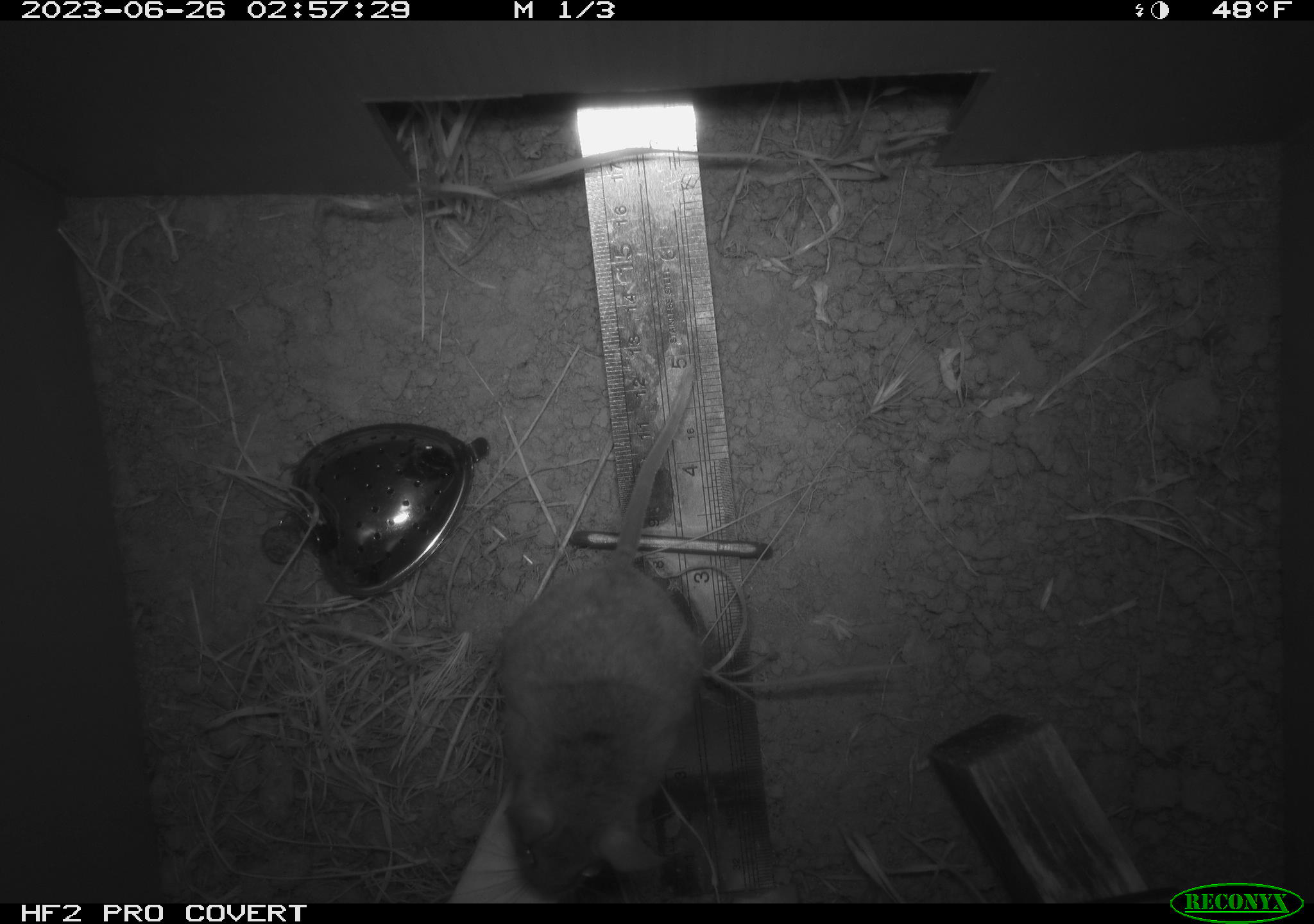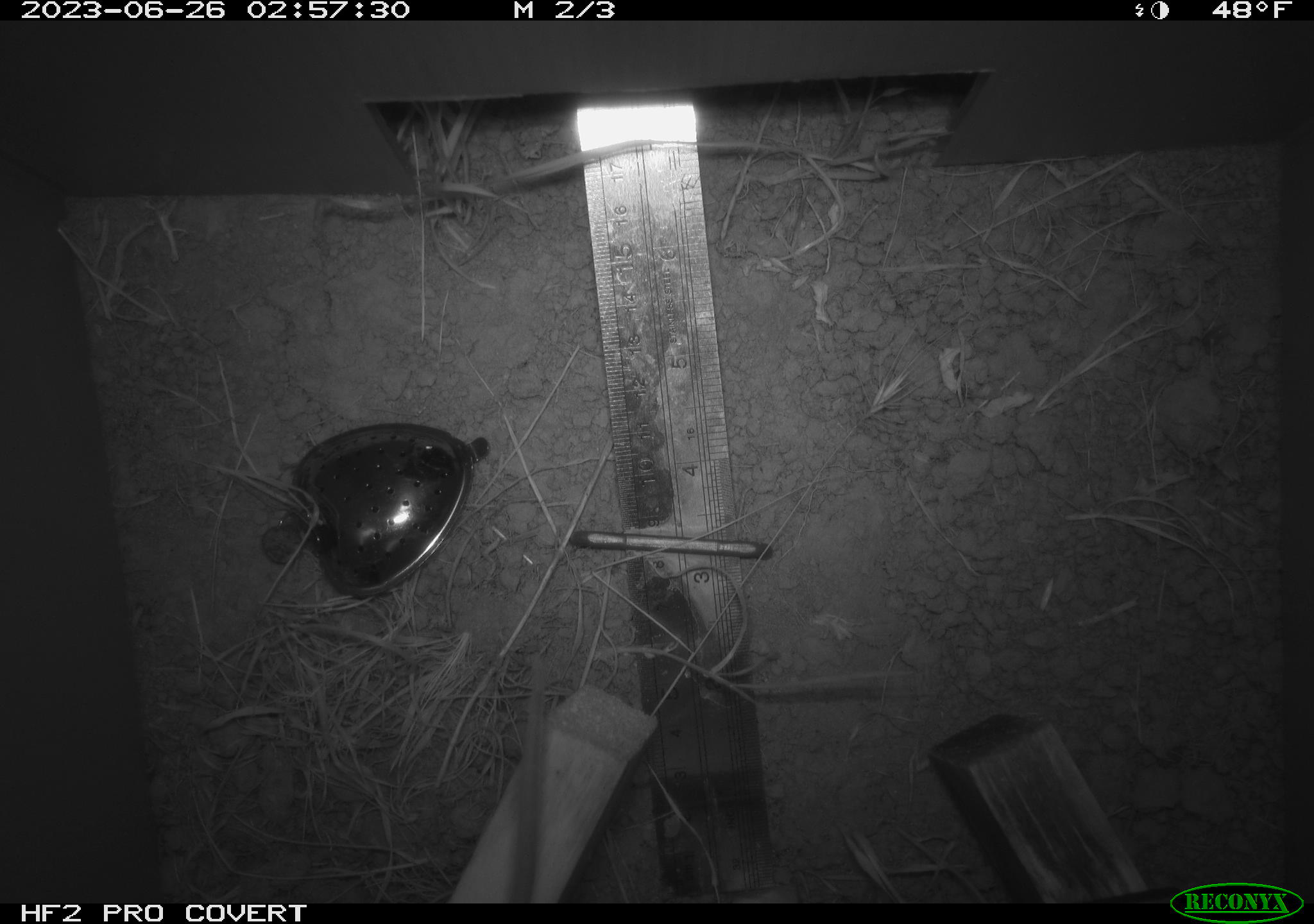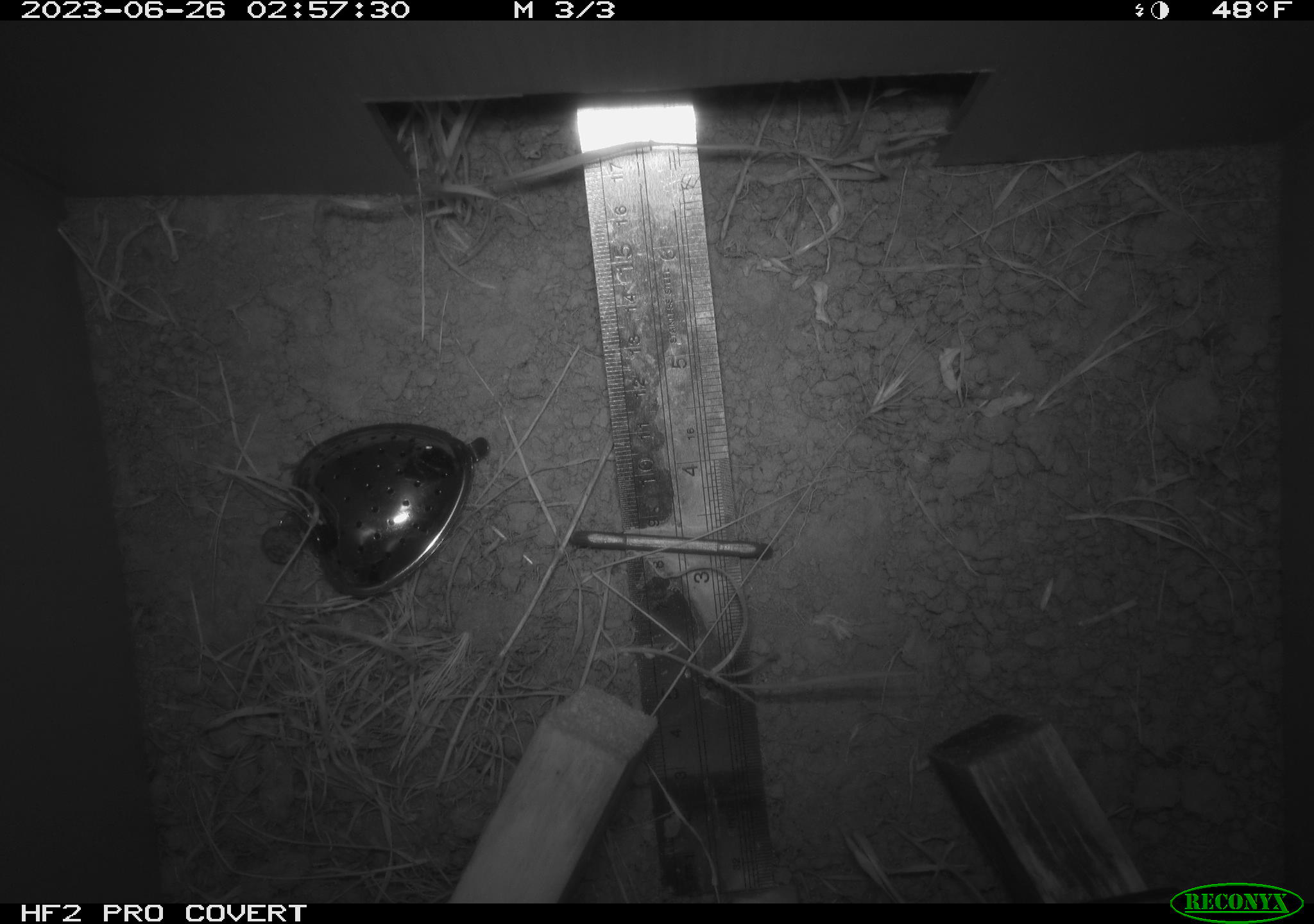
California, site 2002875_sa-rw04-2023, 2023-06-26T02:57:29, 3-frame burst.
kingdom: Animalia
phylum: Chordata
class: Mammalia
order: Rodentia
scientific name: Rodentia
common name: mouse species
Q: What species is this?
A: Mouse species (Rodentia).